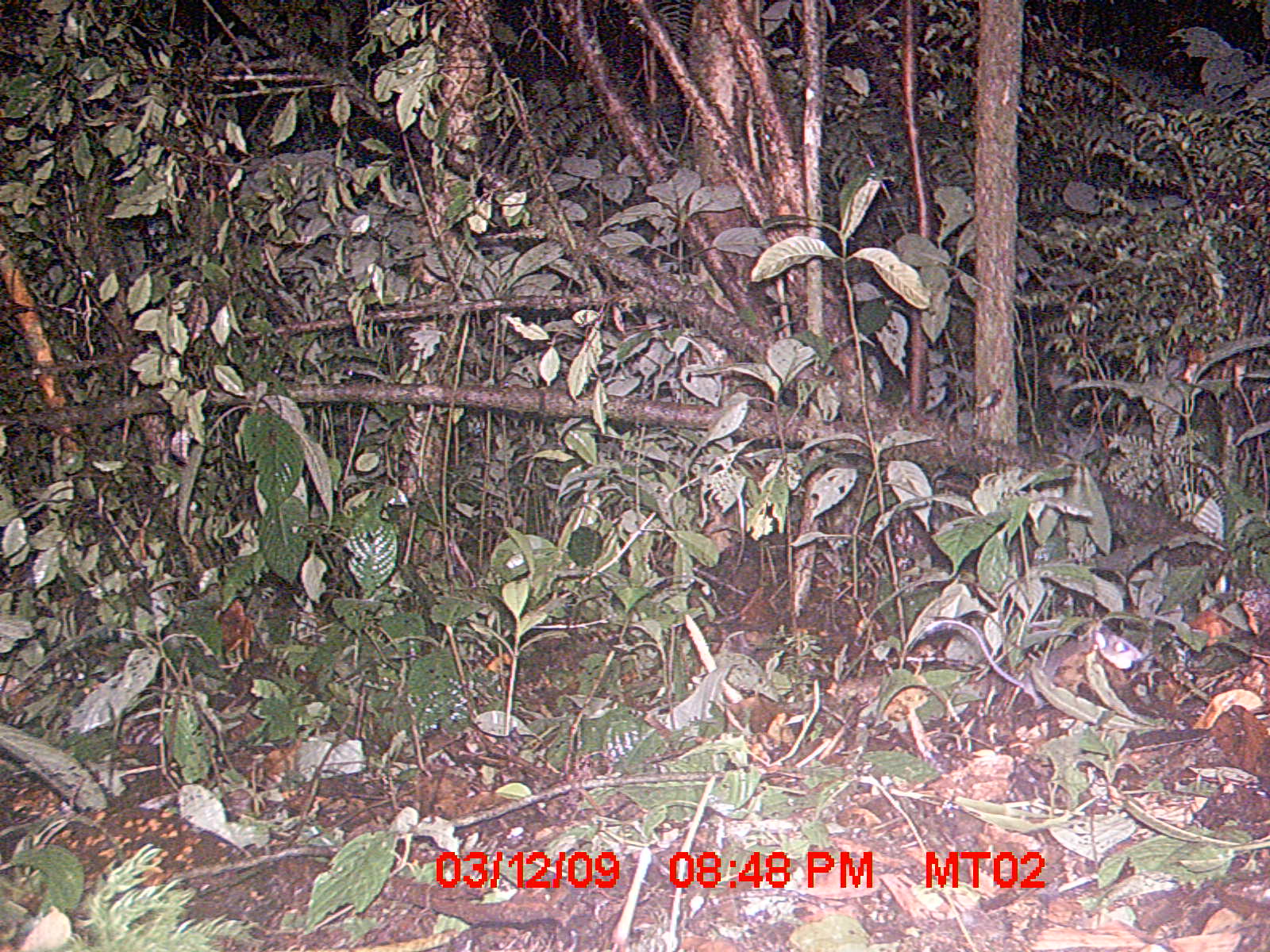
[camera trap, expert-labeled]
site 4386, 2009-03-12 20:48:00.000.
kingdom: Animalia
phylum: Chordata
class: Mammalia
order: Rodentia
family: Nesomyidae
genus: Eliurus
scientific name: Eliurus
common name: eliurus rat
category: eliurus sp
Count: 1.